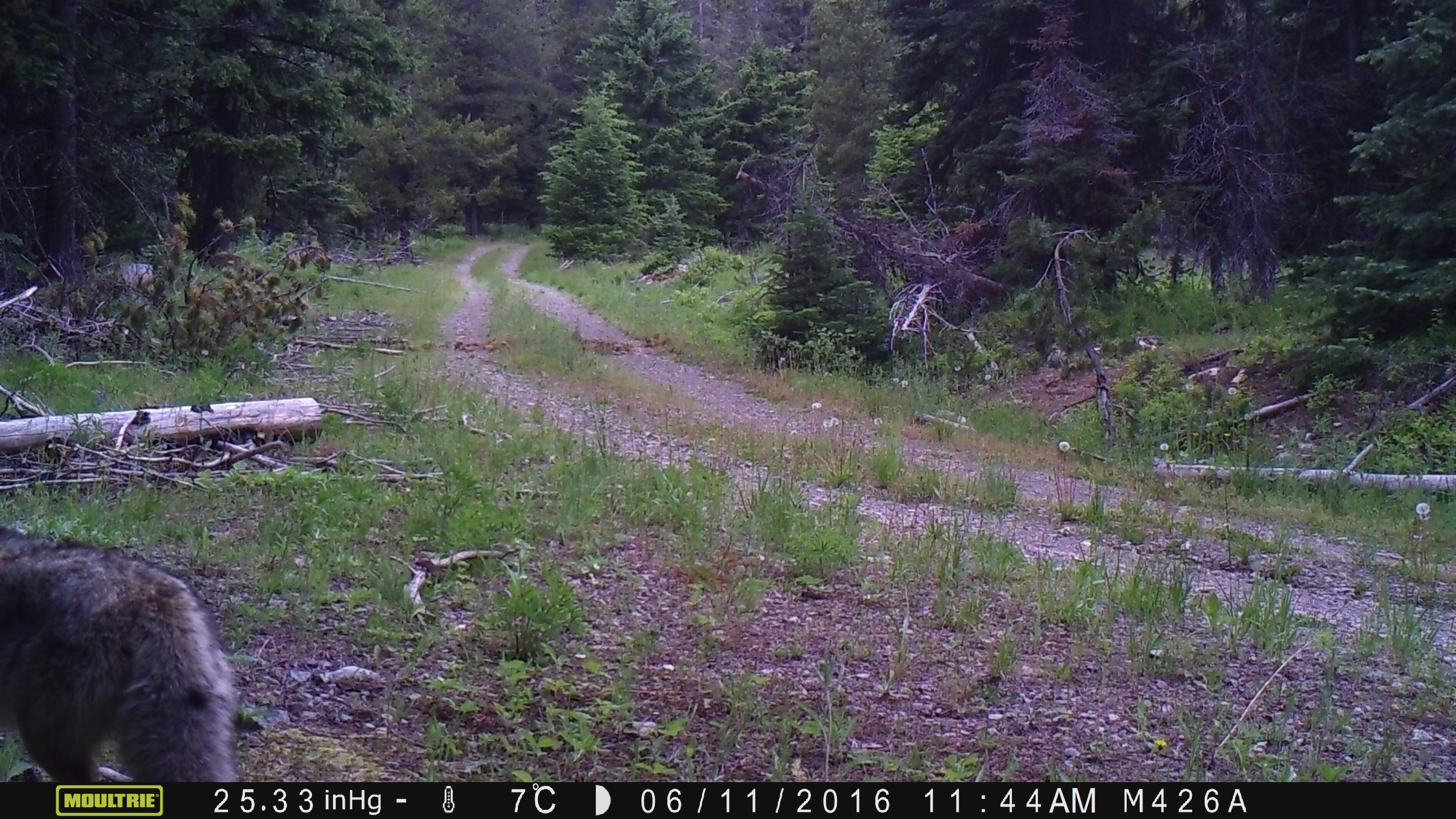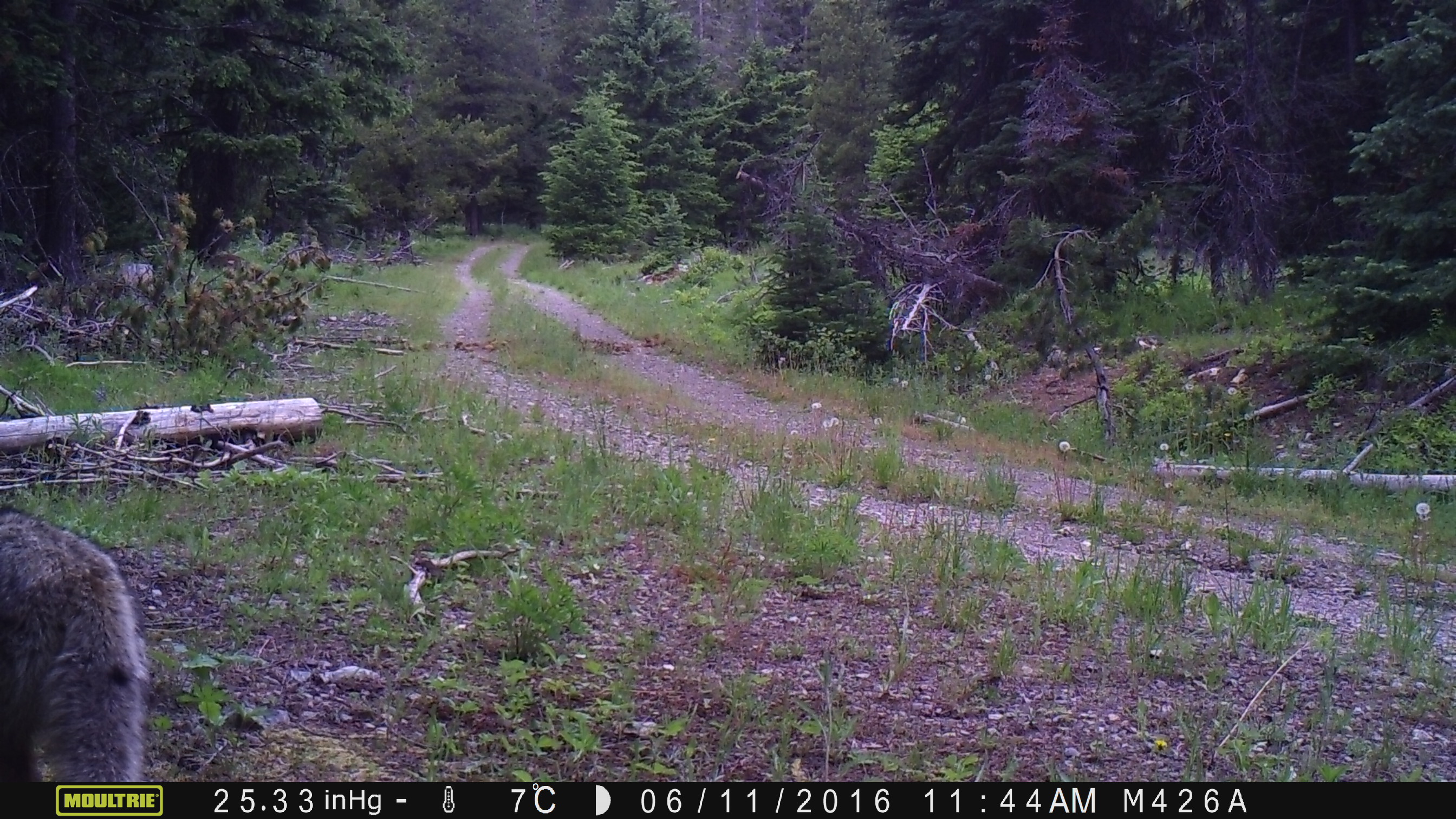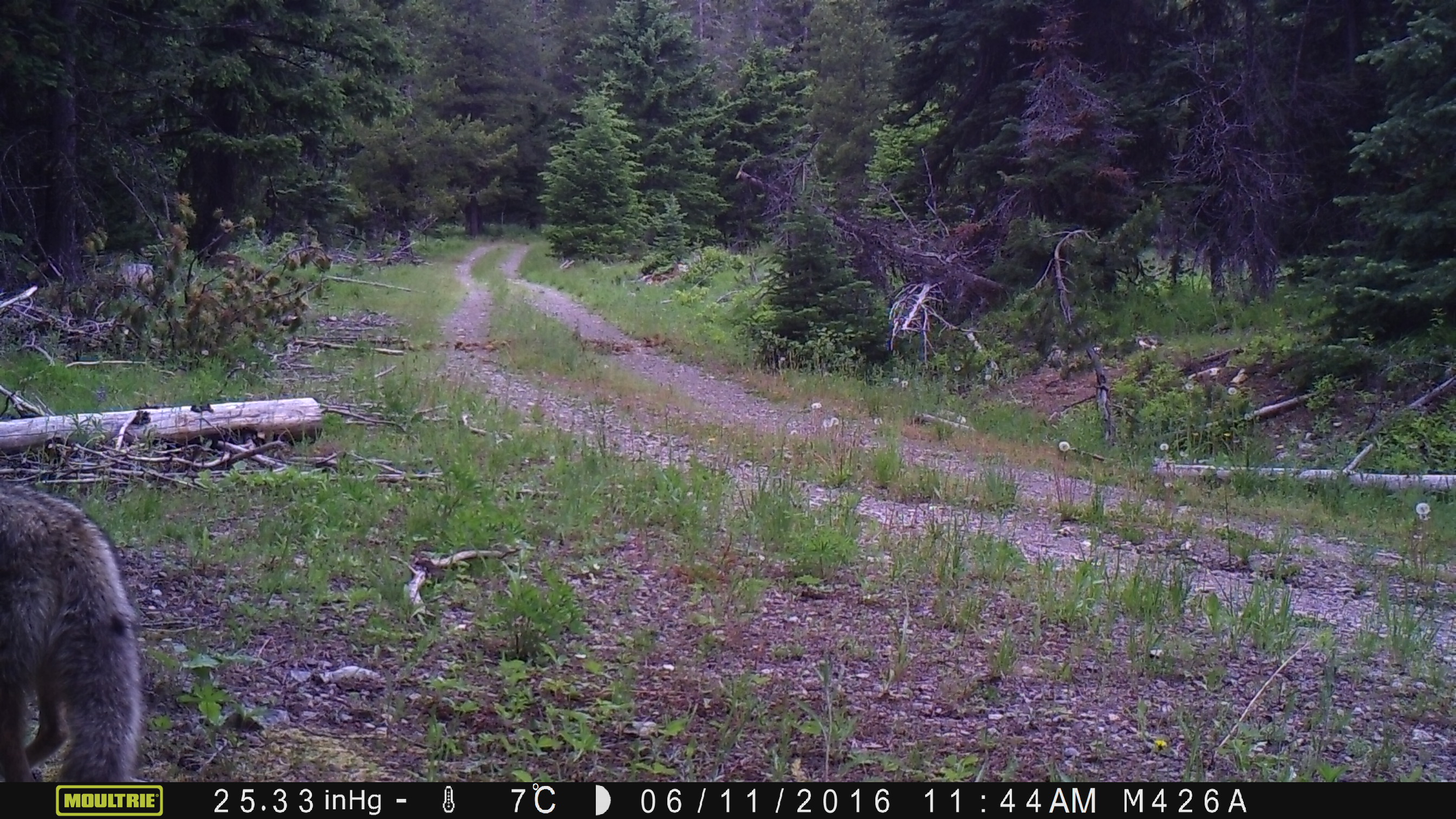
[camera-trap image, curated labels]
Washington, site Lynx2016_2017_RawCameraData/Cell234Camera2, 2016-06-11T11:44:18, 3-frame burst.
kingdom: Animalia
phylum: Chordata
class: Mammalia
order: Carnivora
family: Canidae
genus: Canis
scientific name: Canis latrans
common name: coyote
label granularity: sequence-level